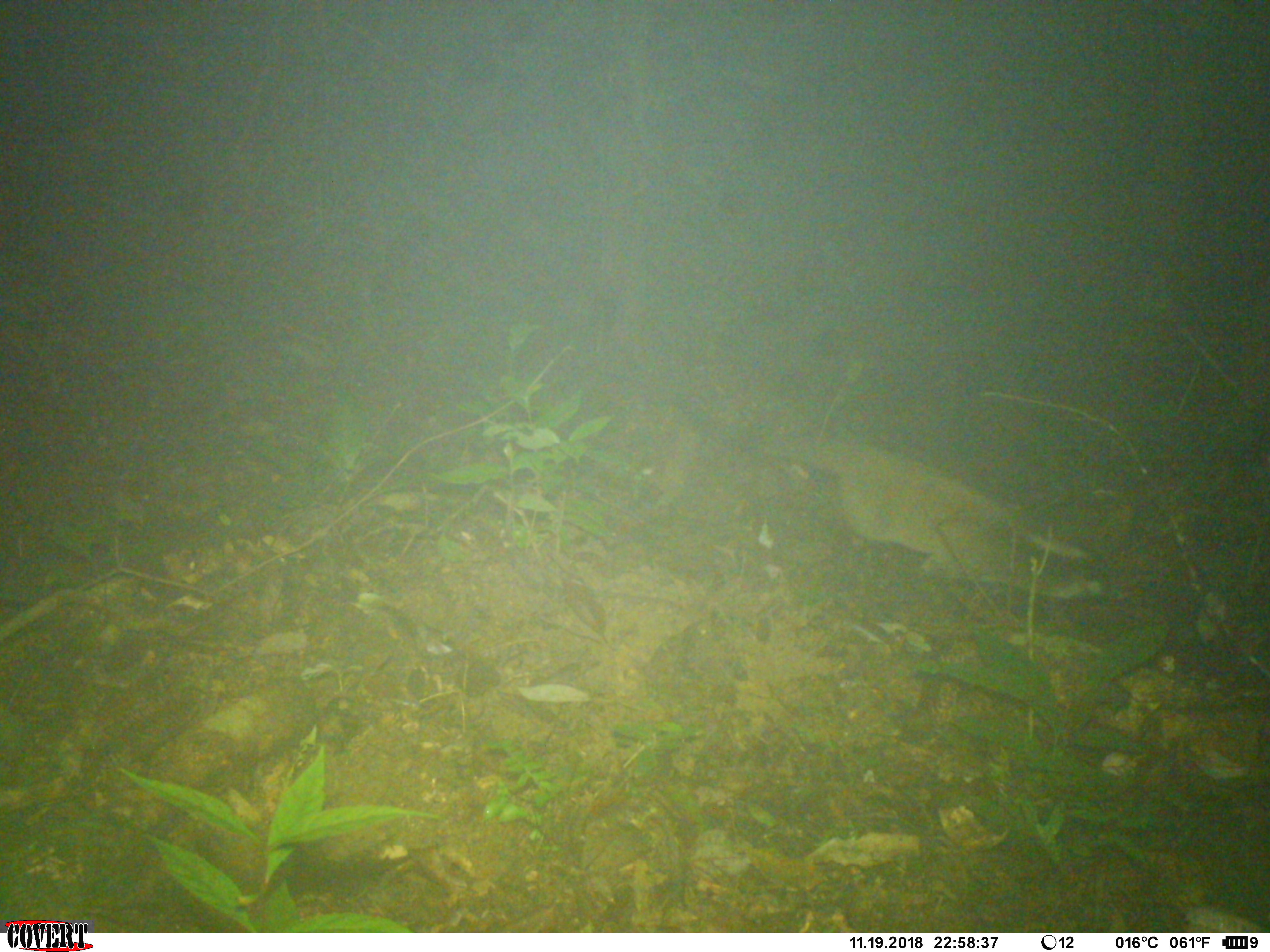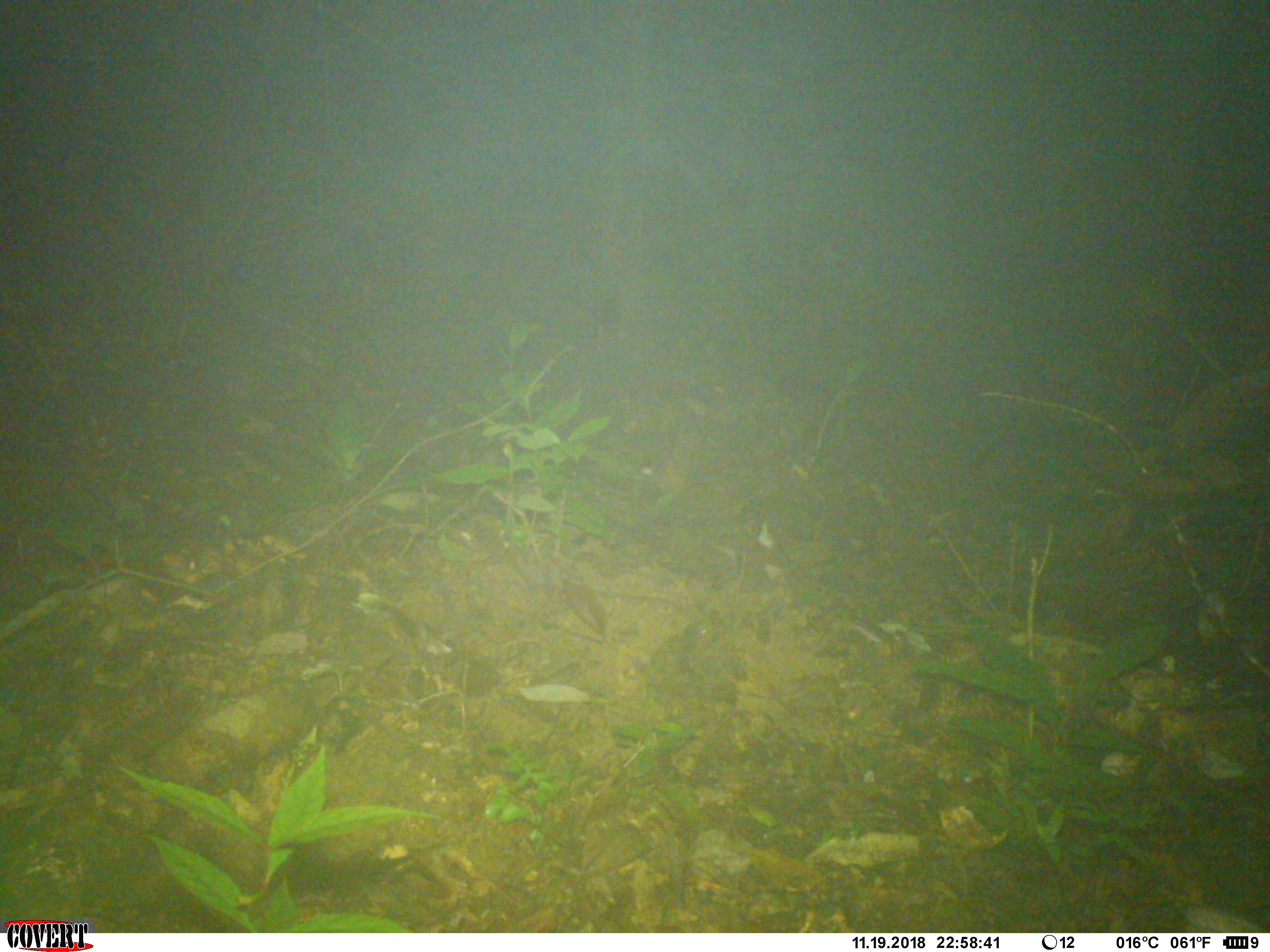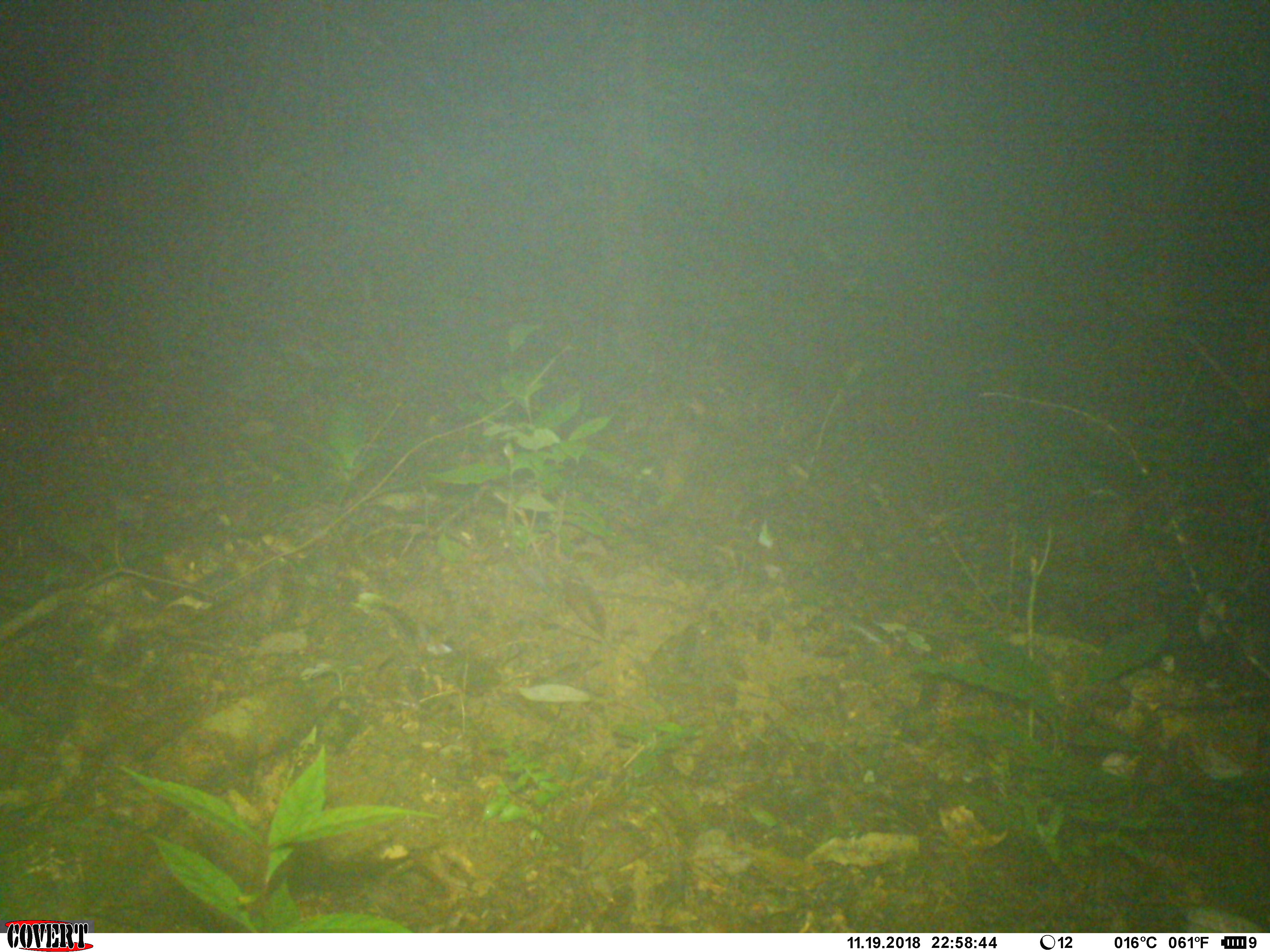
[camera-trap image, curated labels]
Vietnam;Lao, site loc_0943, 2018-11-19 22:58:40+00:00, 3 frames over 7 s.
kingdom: Animalia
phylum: Chordata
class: Mammalia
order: Carnivora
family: Viverridae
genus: Paguma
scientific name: Paguma larvata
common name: masked palm civet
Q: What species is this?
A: Masked palm civet (Paguma larvata).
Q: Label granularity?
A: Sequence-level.